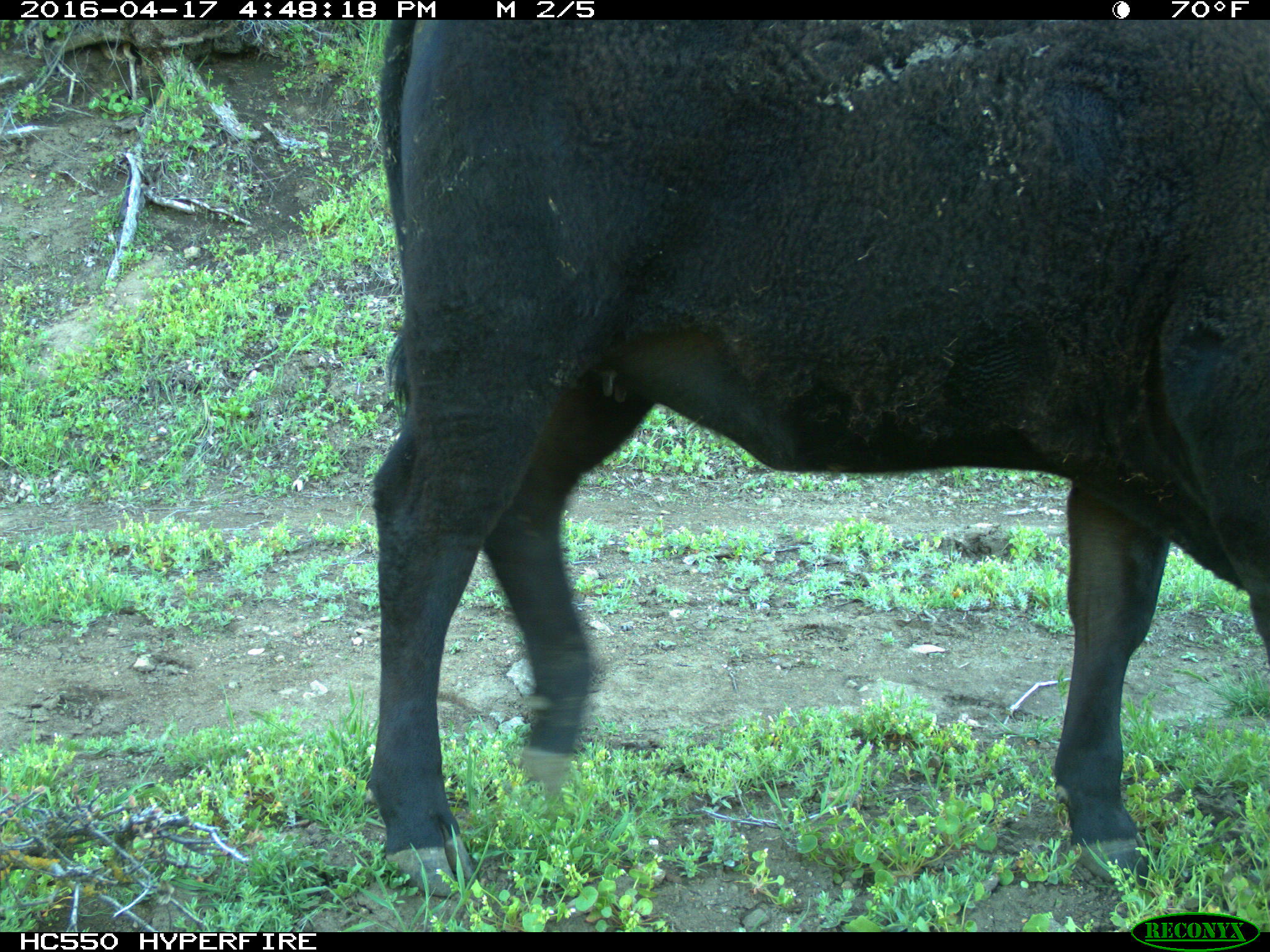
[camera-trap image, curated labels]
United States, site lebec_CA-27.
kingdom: Animalia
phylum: Chordata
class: Mammalia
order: Artiodactyla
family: Bovidae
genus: Bos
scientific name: Bos taurus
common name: domestic cow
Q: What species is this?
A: Bos taurus (domestic cow).